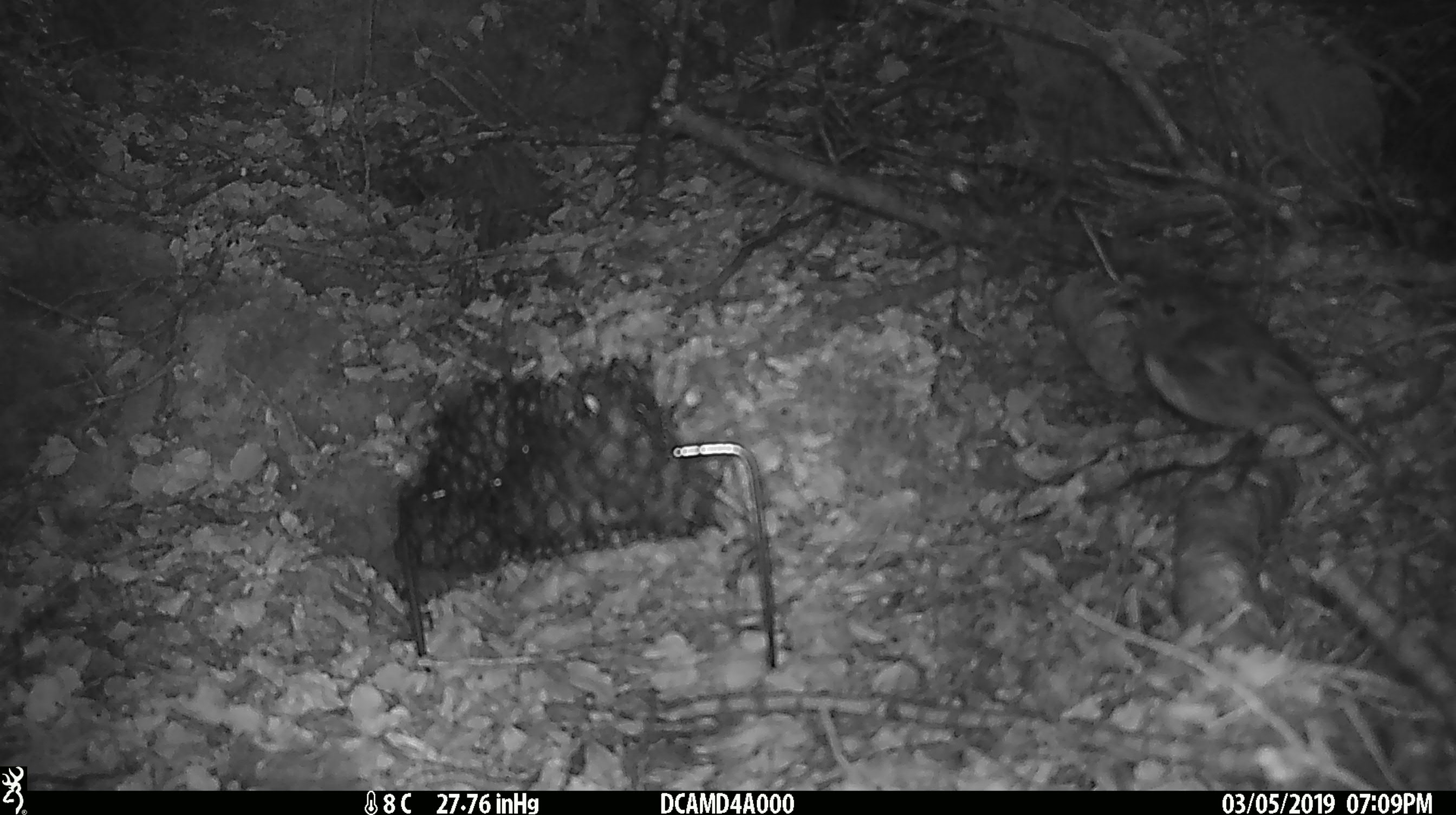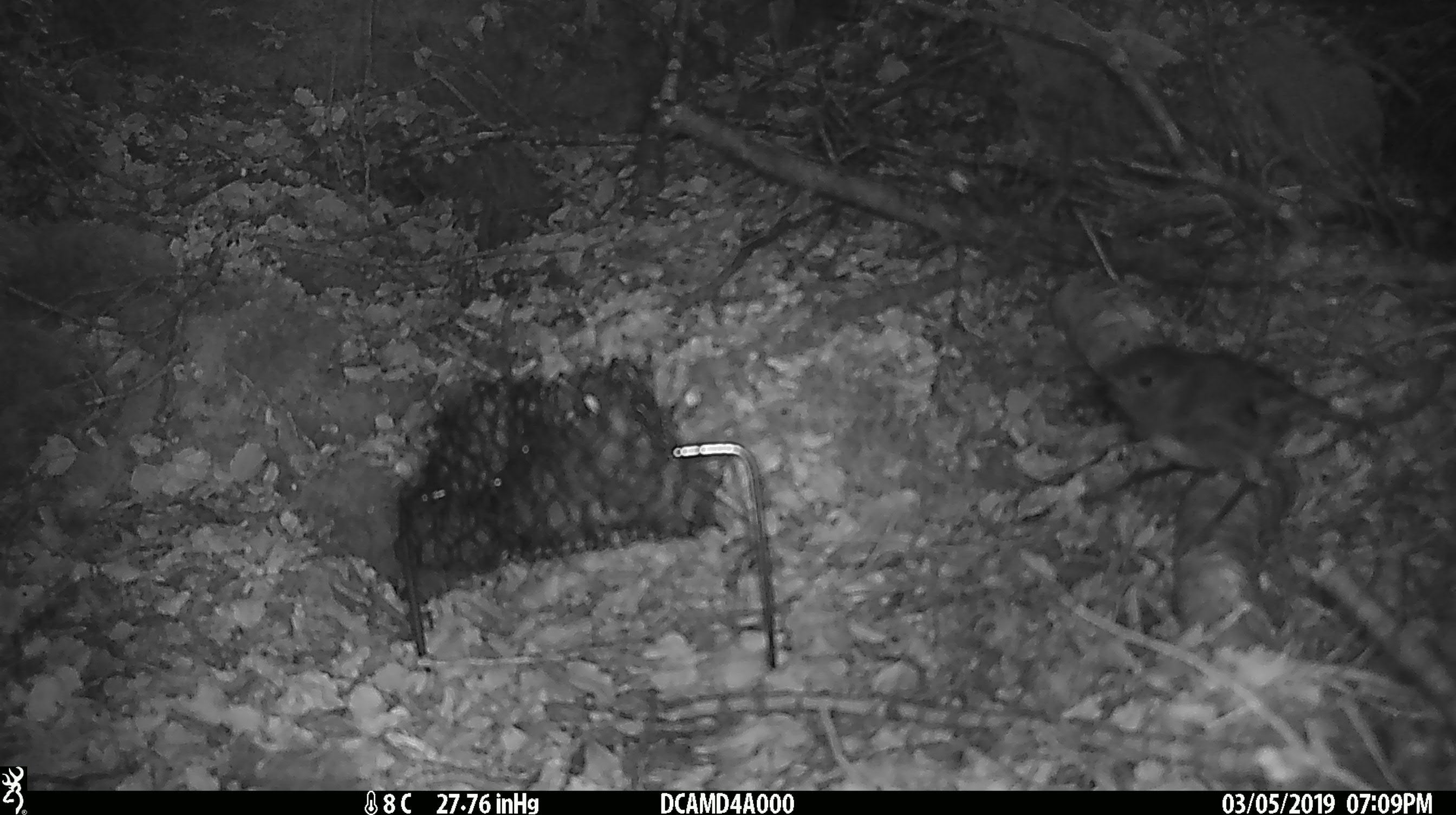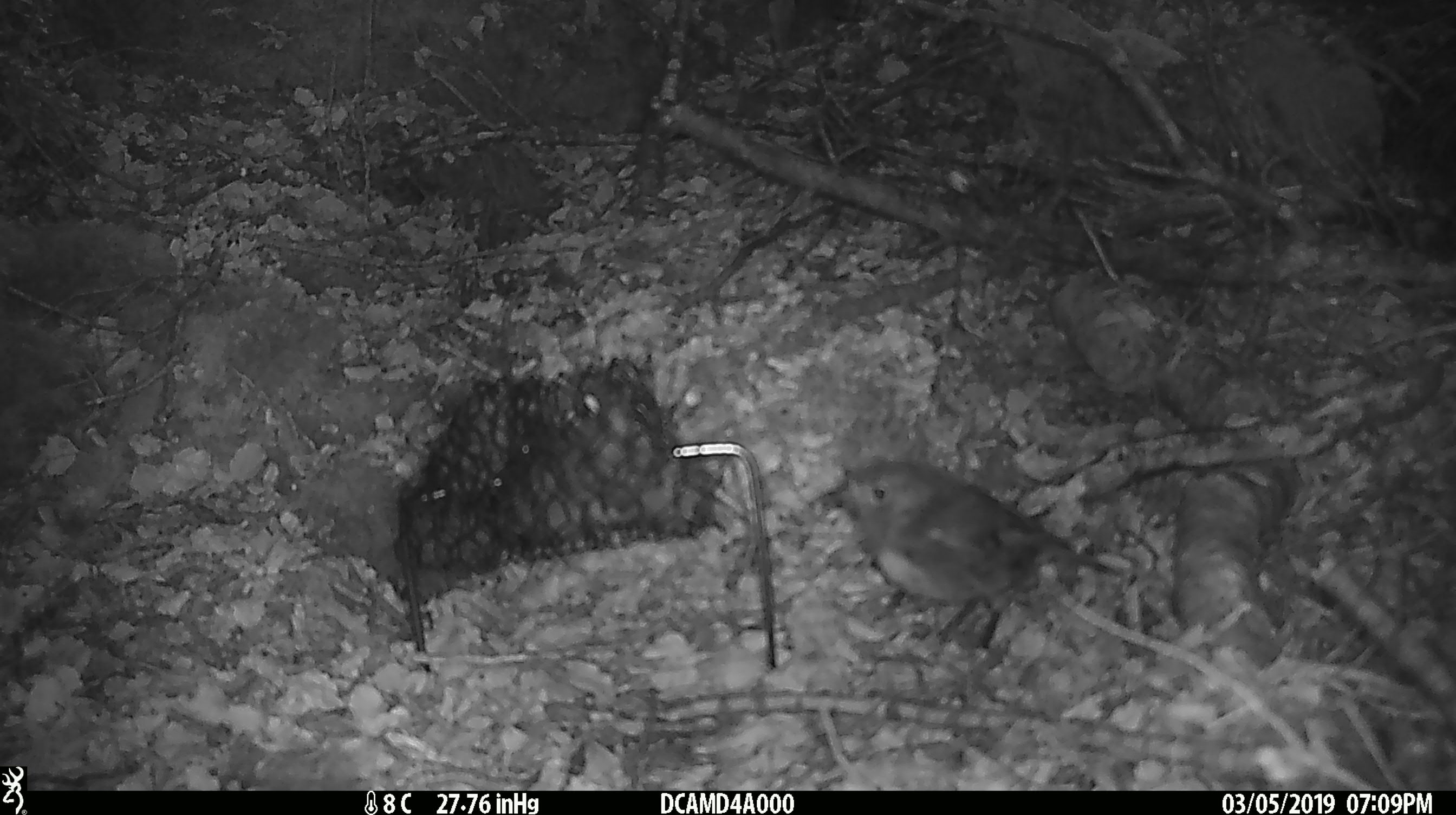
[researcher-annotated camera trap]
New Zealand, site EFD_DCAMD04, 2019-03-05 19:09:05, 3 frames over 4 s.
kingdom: Animalia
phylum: Chordata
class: Aves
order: Passeriformes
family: Petroicidae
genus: Petroica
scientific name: Petroica australis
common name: new zealand robin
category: robin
Robin (new zealand robin) (Petroica australis).